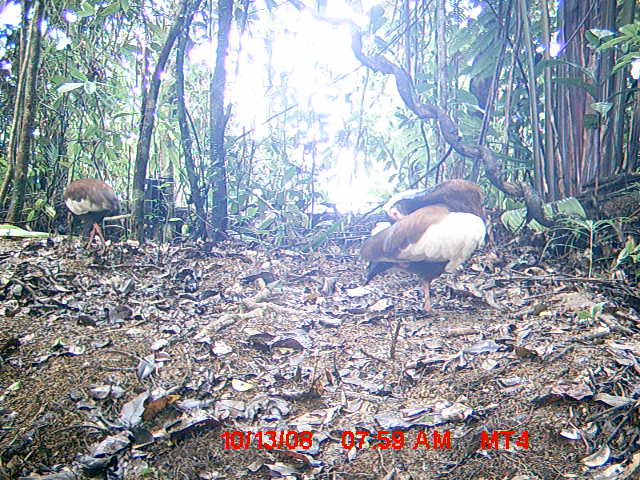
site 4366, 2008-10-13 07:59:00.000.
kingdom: Animalia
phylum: Chordata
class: Aves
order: Pelecaniformes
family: Threskiornithidae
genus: Lophotibis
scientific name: Lophotibis cristata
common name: madagascan ibis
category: lophotibis cristataa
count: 2